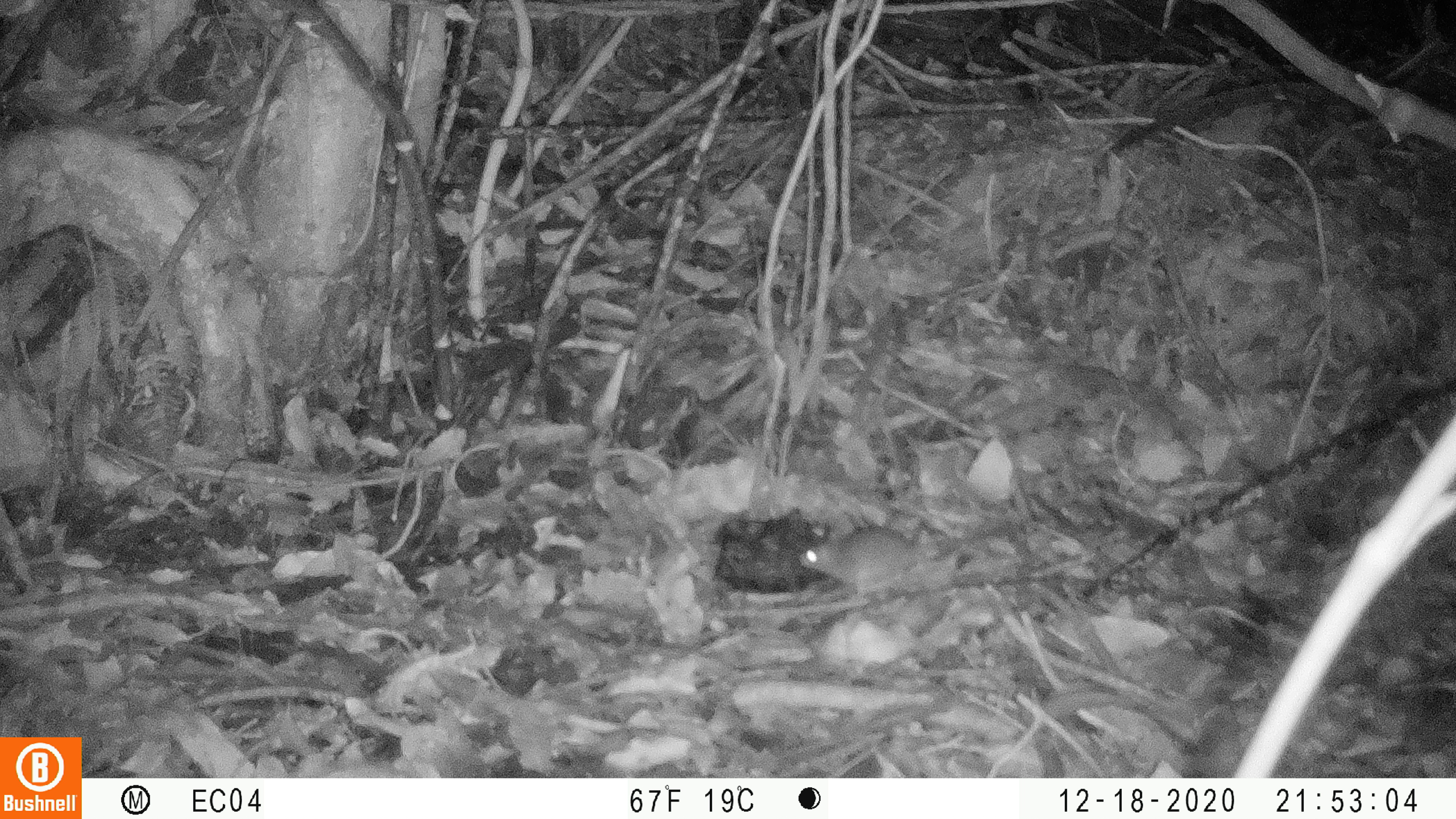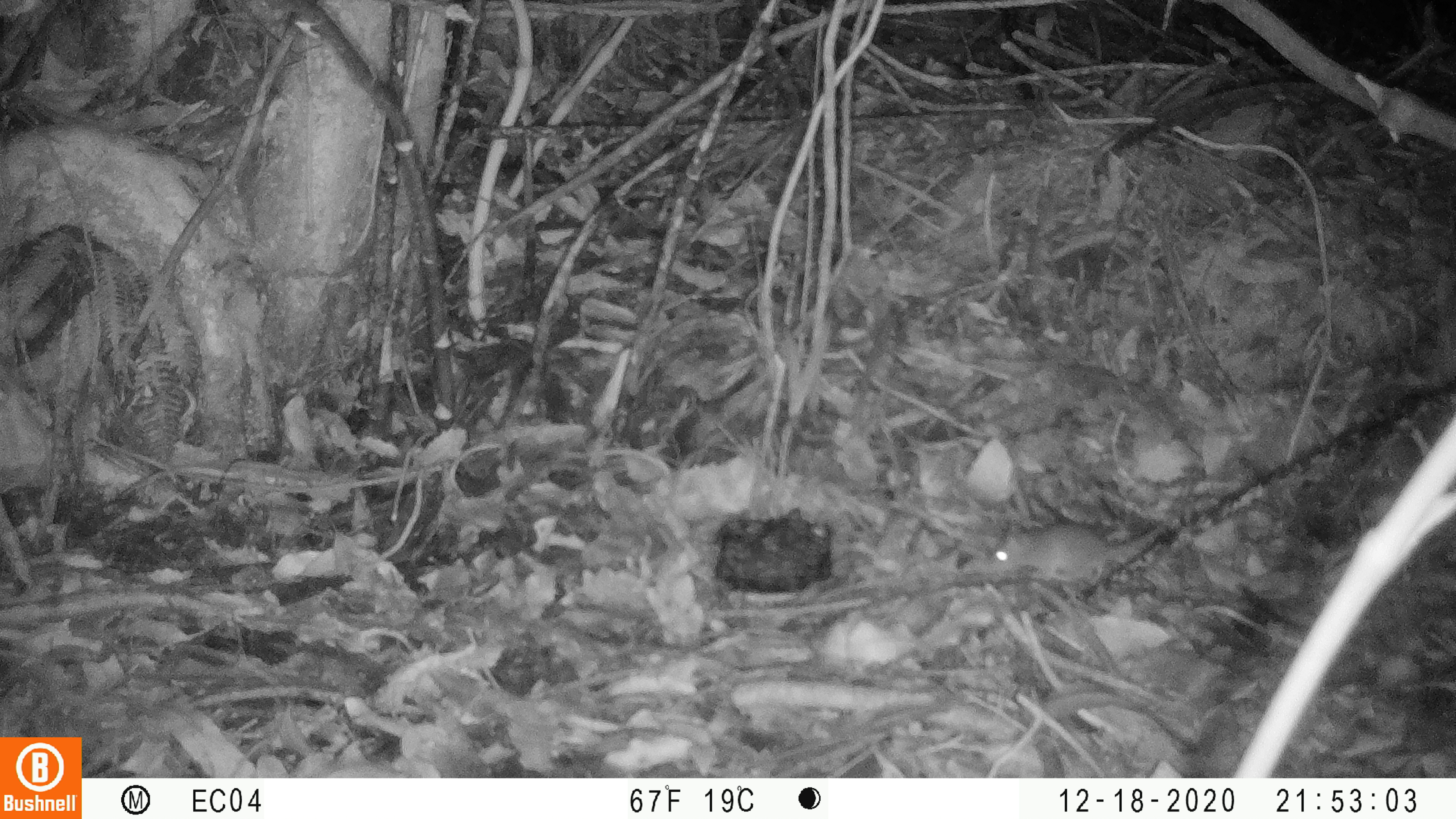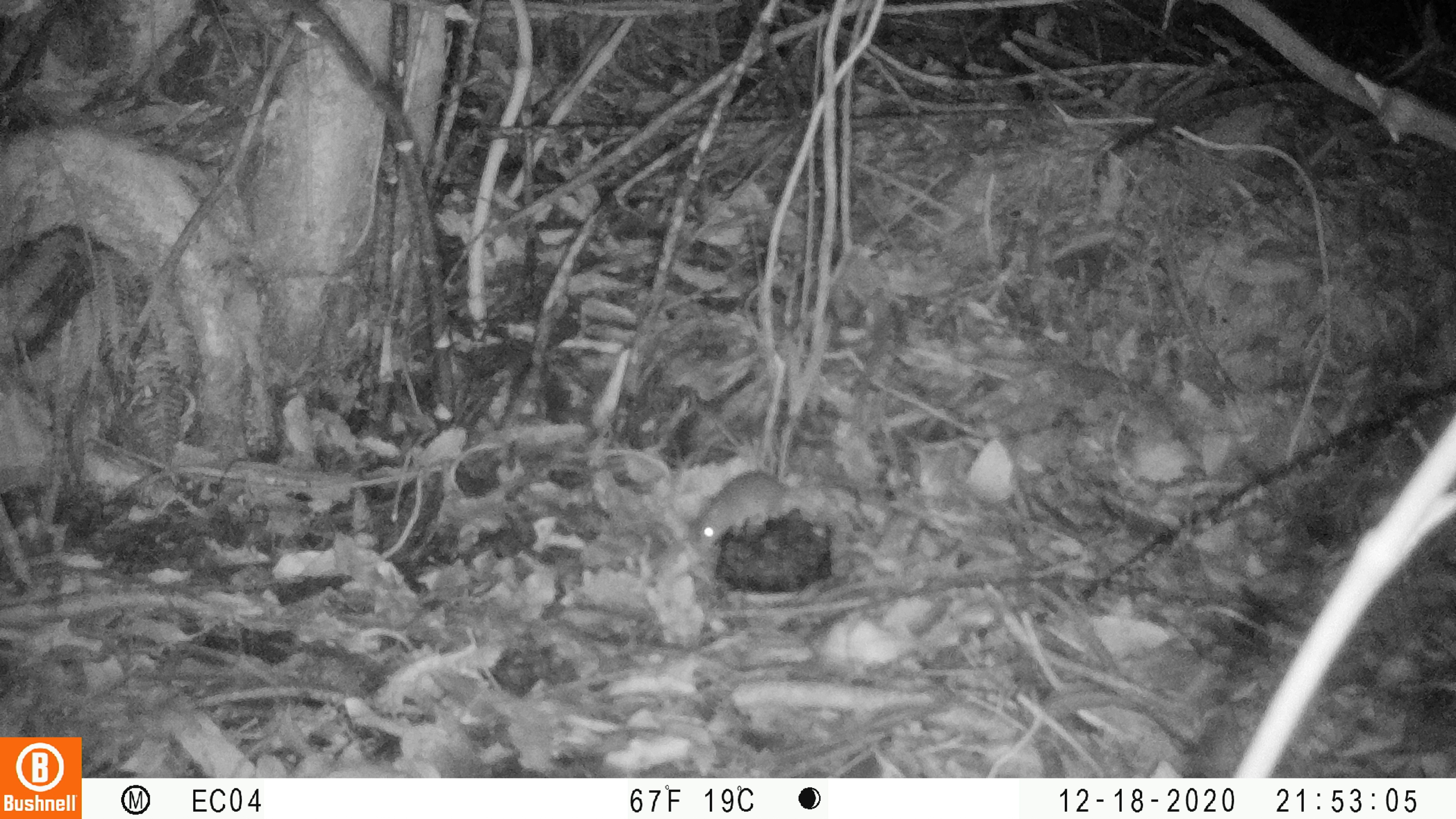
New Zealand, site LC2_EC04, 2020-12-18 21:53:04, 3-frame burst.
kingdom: Animalia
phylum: Chordata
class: Mammalia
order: Rodentia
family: Muridae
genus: Mus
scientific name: Mus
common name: mouse